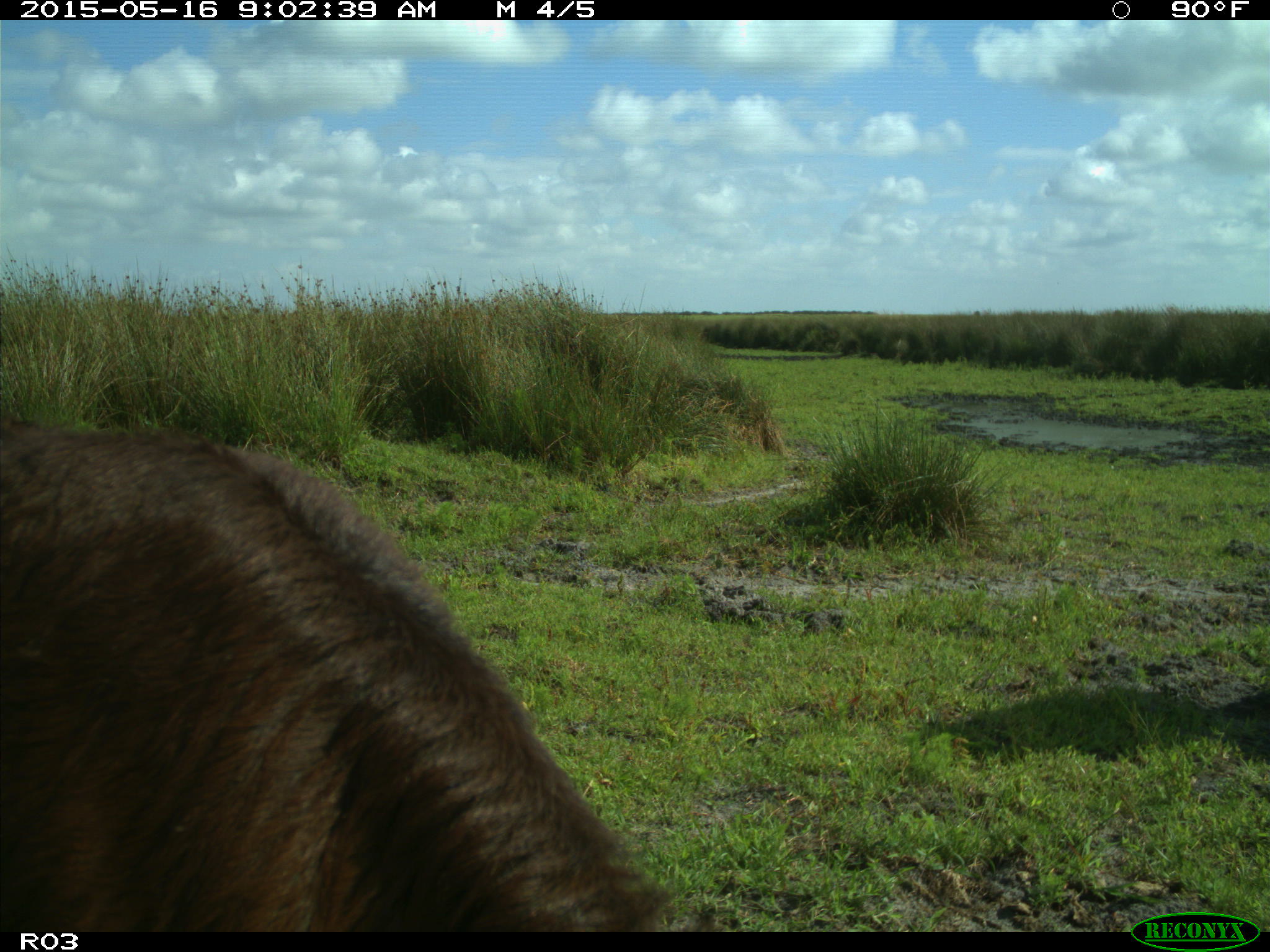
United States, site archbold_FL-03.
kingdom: Animalia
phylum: Chordata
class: Mammalia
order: Artiodactyla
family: Bovidae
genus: Bos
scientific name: Bos taurus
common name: domestic cow